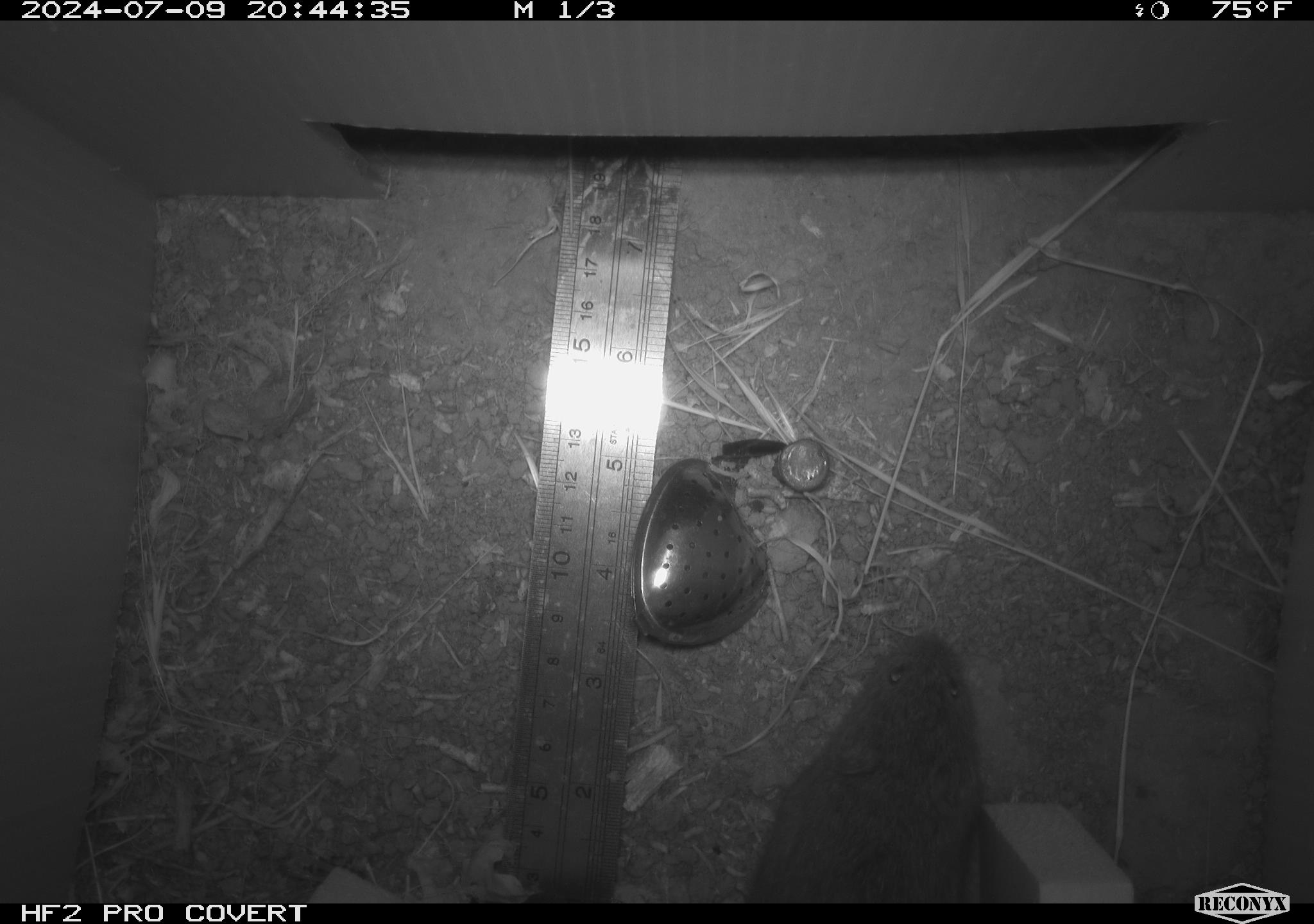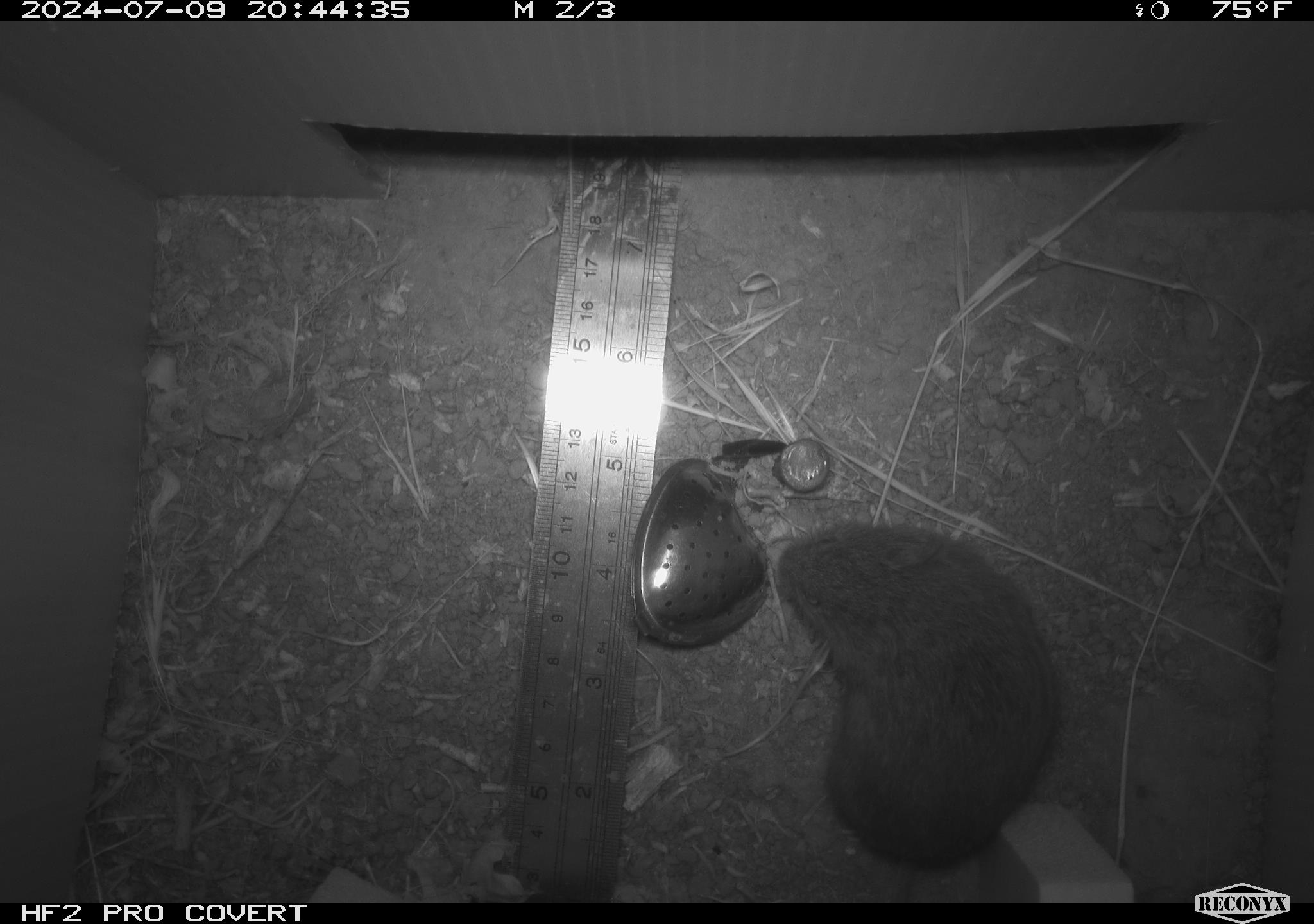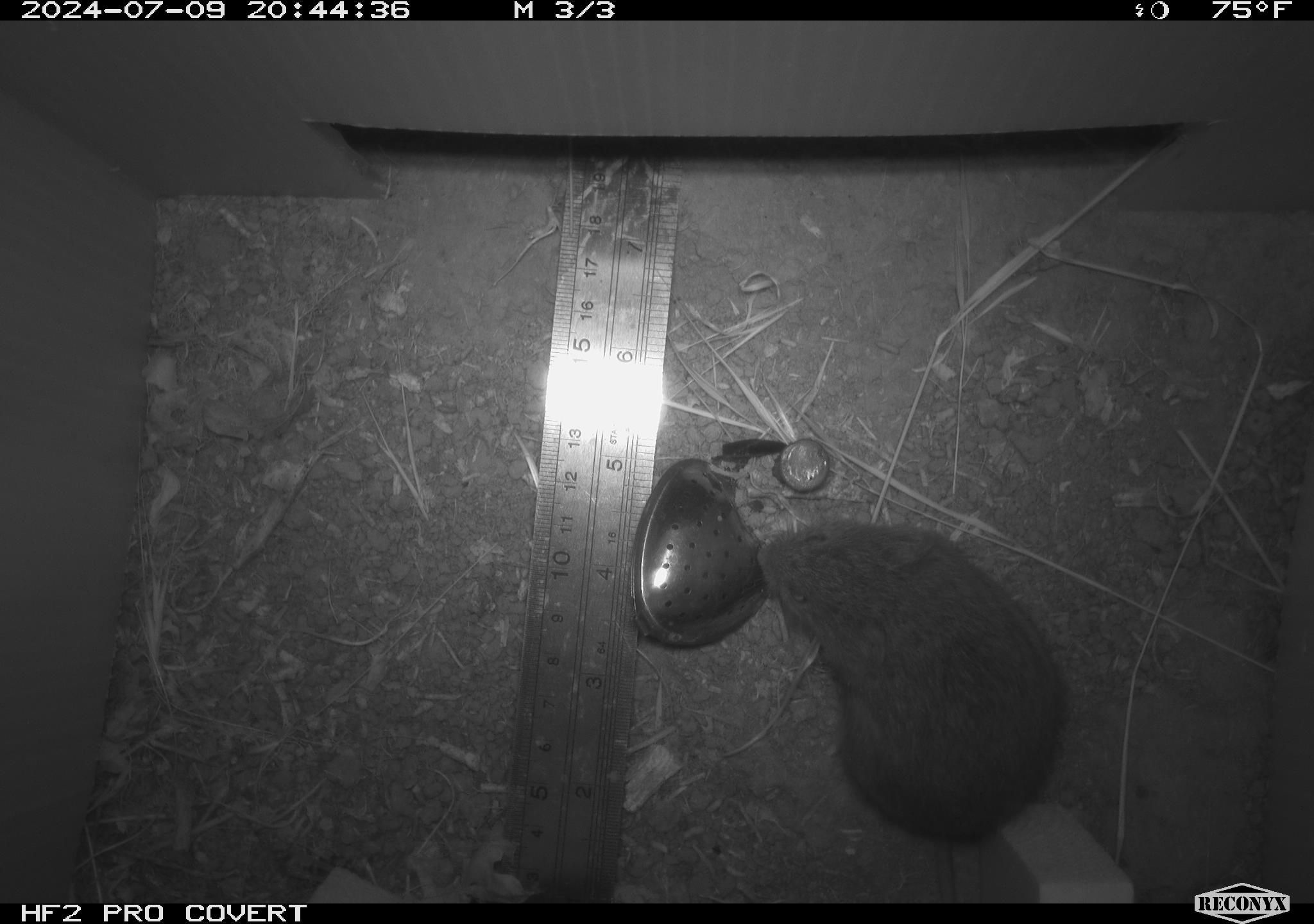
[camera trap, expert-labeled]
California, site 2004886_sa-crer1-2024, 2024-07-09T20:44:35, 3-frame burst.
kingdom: Animalia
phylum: Chordata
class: Mammalia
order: Rodentia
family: Cricetidae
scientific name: Arvicolinae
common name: voles, lemmings, and muskrats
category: arvicolinae subfamily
Arvicolinae subfamily (voles, lemmings, and muskrats) (Arvicolinae).